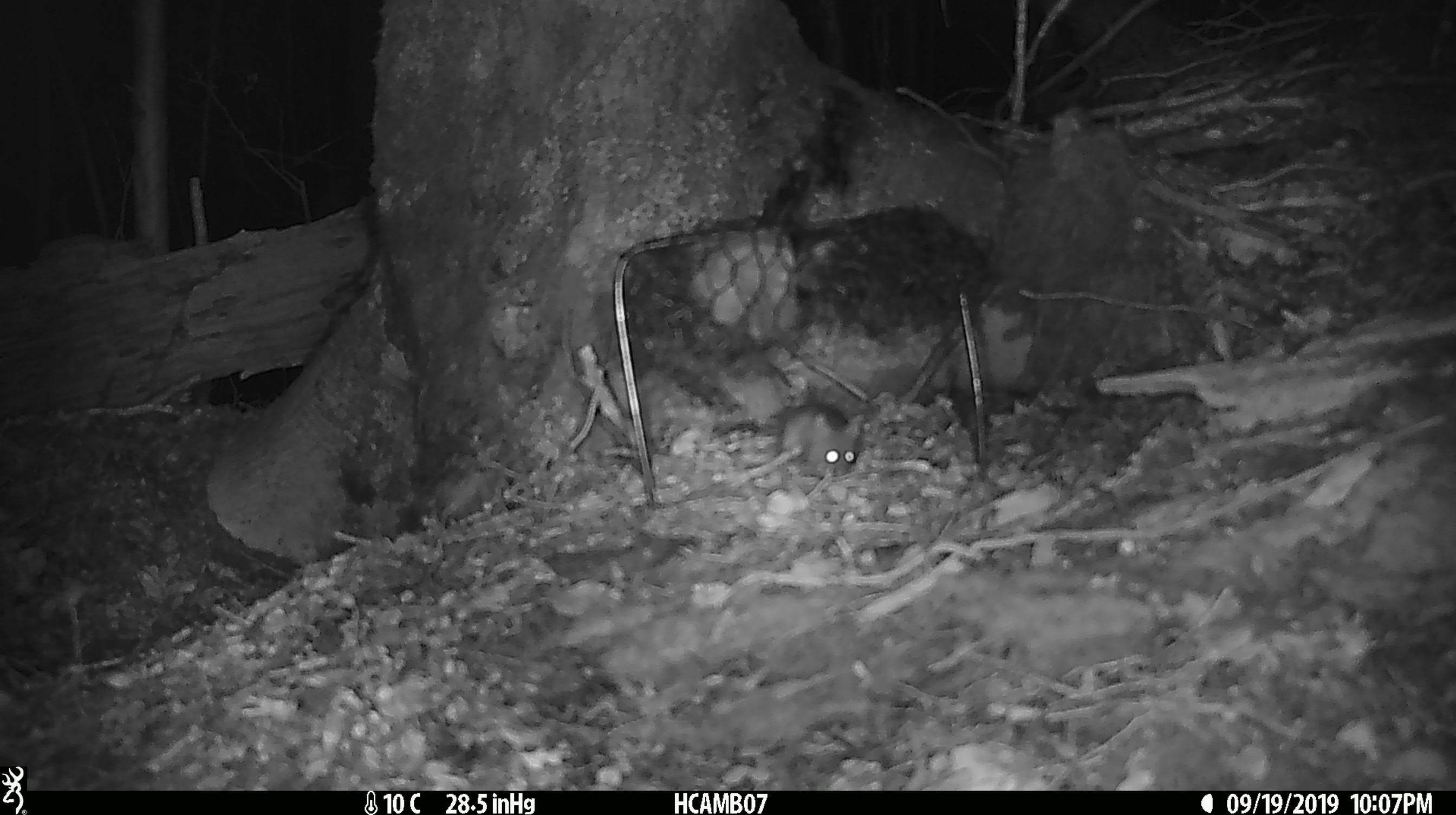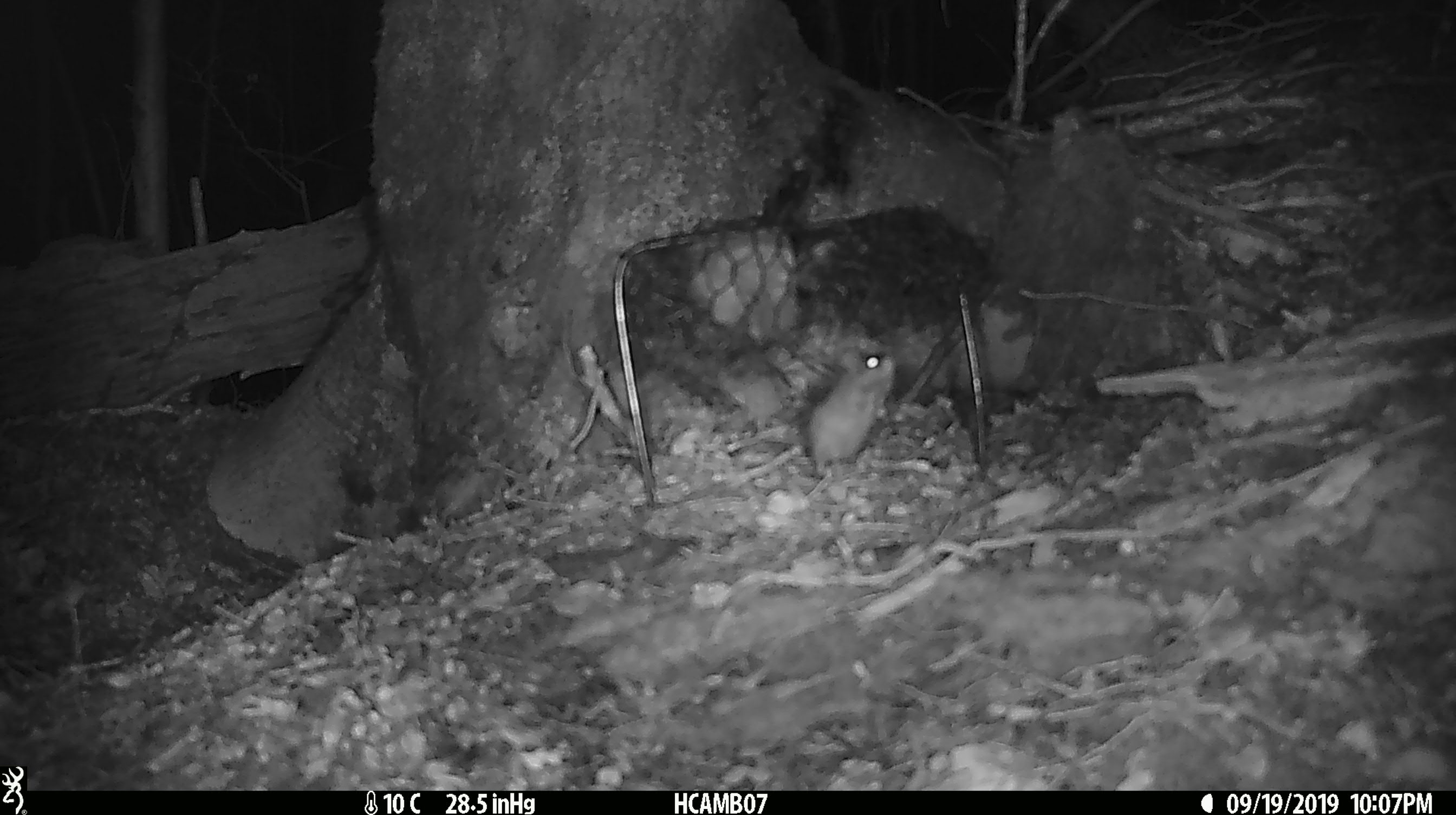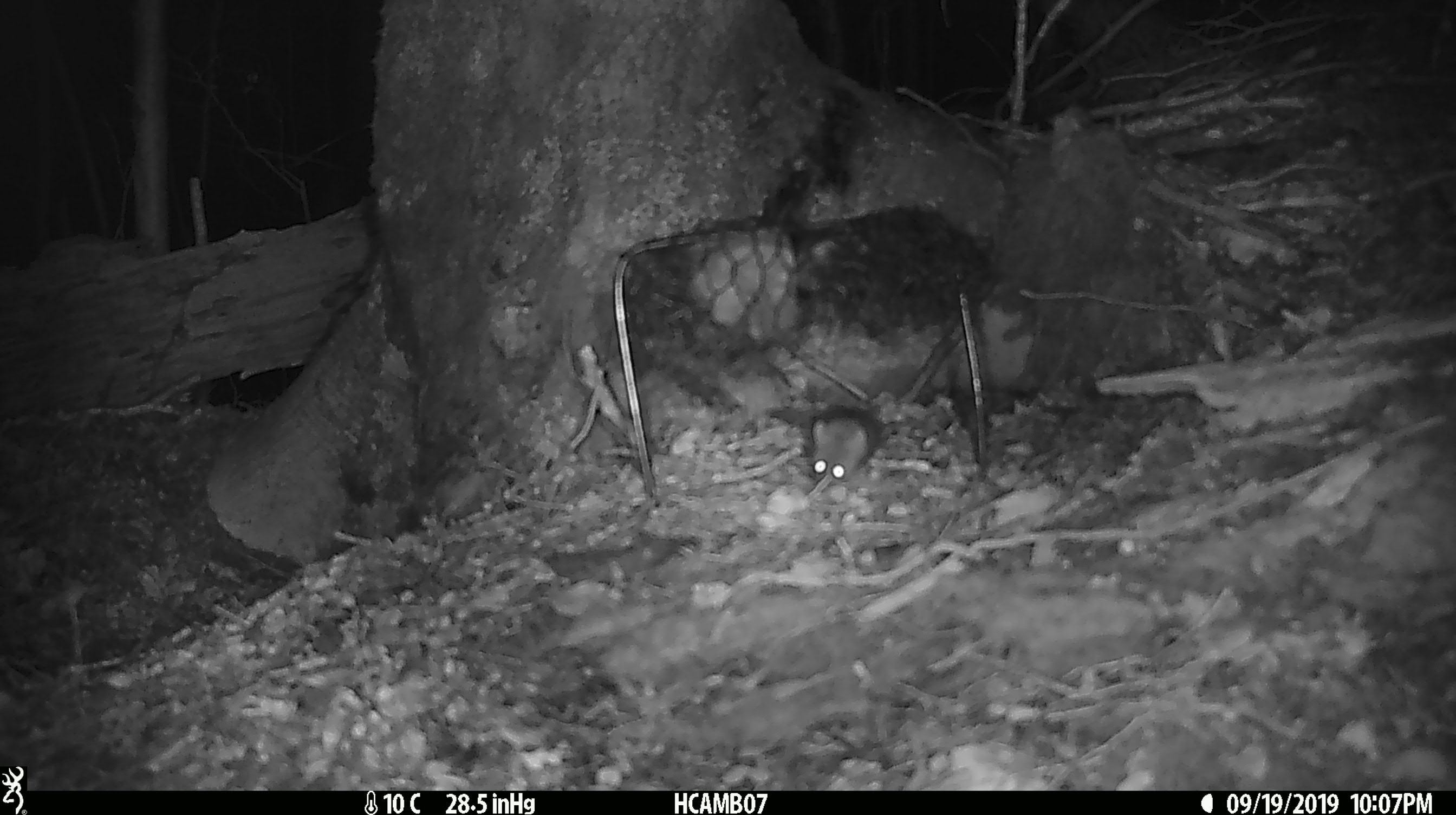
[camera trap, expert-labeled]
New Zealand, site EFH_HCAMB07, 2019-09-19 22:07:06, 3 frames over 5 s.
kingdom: Animalia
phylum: Chordata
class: Mammalia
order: Rodentia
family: Muridae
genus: Mus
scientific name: Mus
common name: mouse